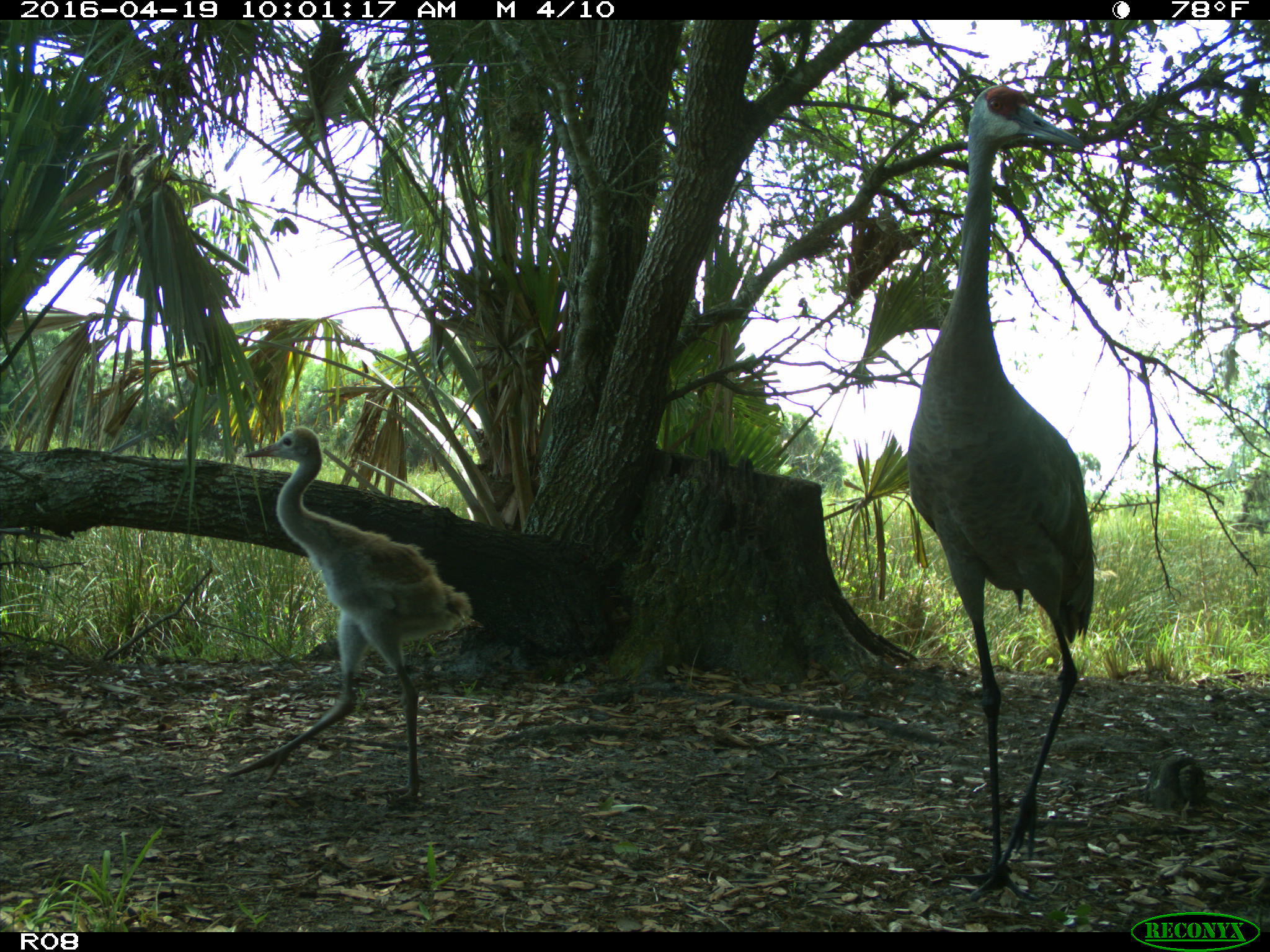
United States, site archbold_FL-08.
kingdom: Animalia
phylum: Chordata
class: Aves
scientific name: Aves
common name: birds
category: unidentified bird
Unidentified bird (birds) (Aves).